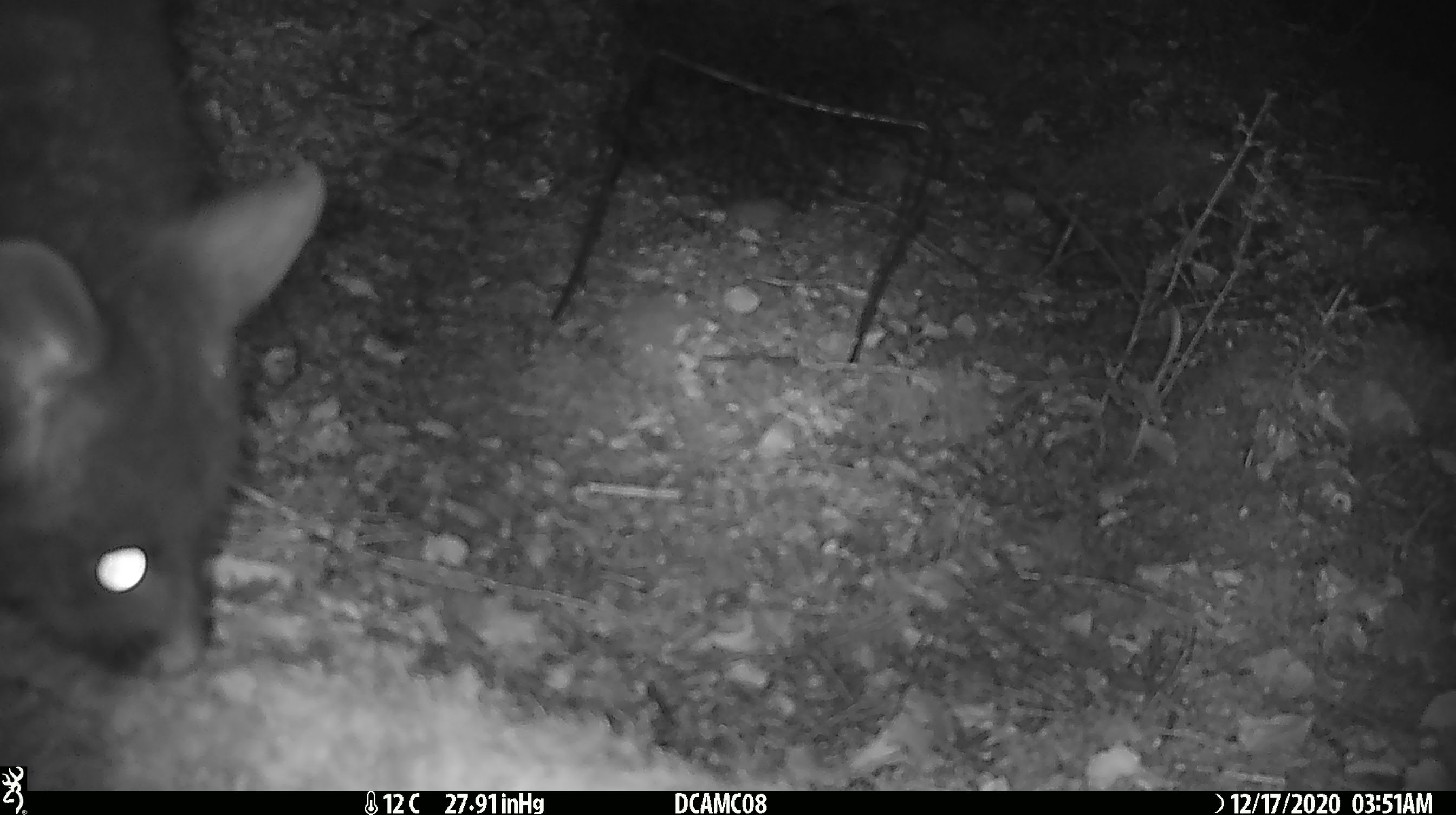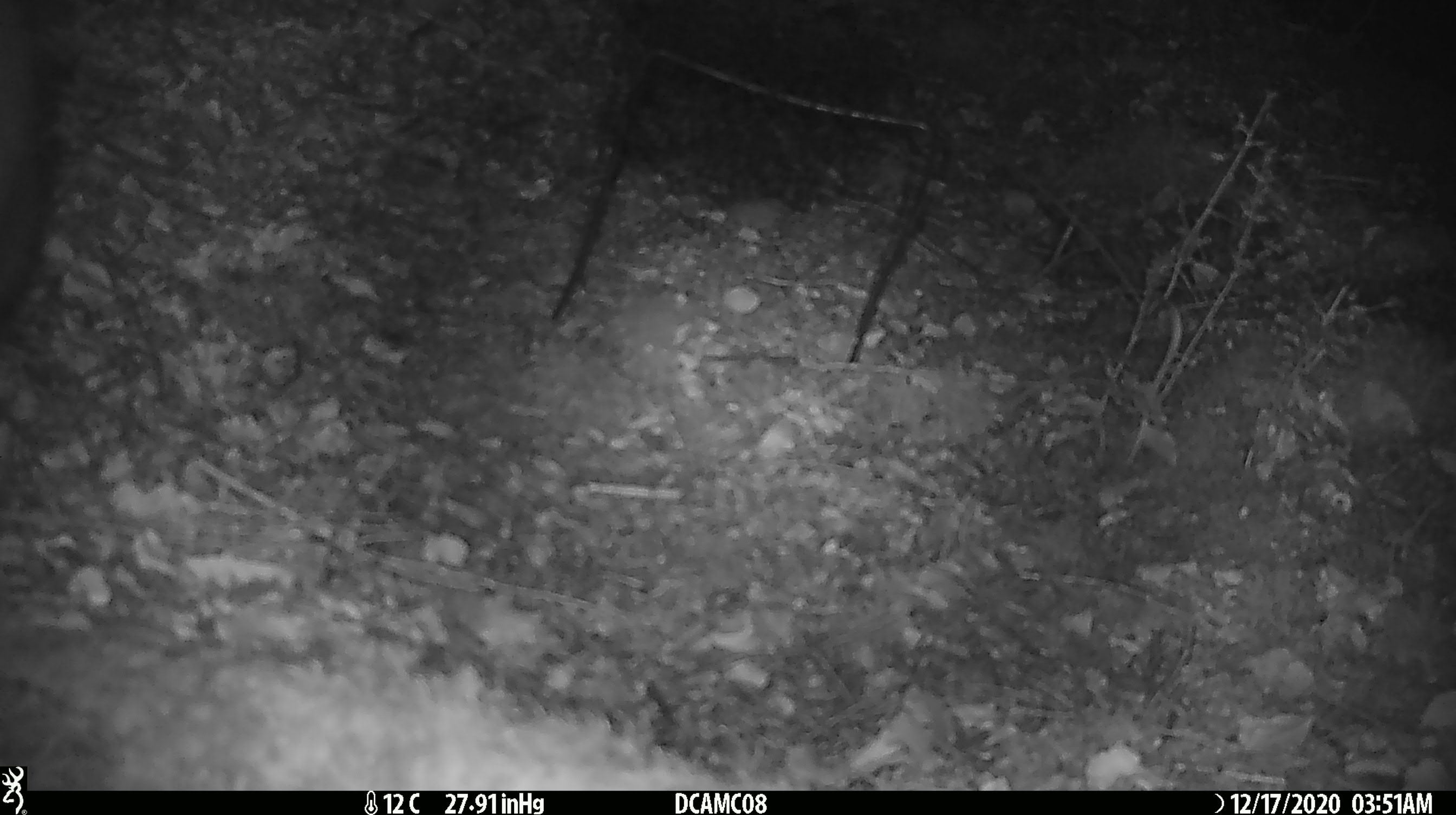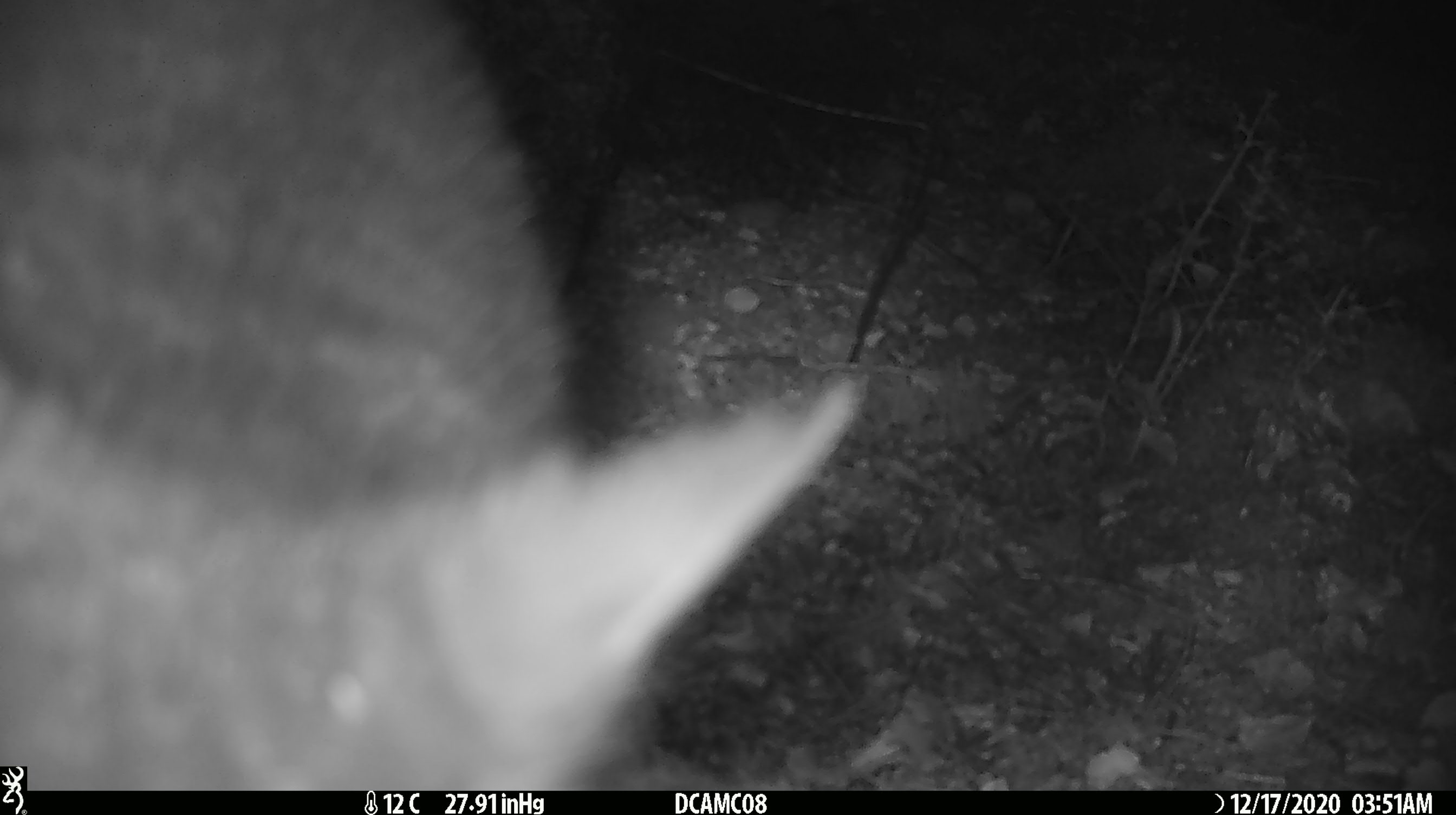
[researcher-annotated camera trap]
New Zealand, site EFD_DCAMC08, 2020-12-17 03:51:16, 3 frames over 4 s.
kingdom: Animalia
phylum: Chordata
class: Mammalia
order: Diprotodontia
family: Phalangeridae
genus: Trichosurus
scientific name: Trichosurus vulpecula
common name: common brushtail possum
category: possum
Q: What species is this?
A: Possum (common brushtail possum) (Trichosurus vulpecula).